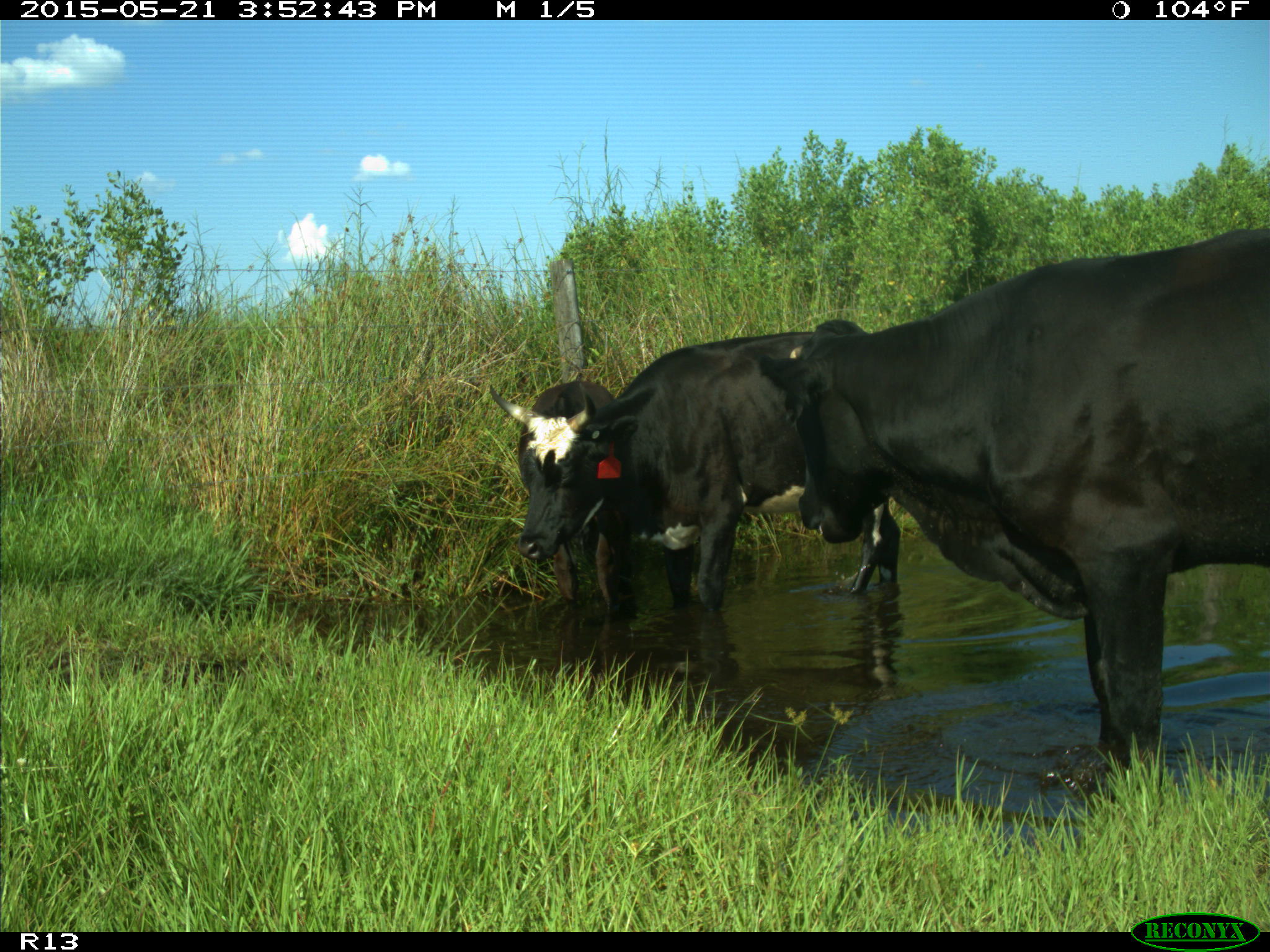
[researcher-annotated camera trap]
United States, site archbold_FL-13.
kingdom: Animalia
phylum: Chordata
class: Mammalia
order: Artiodactyla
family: Bovidae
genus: Bos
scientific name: Bos taurus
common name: domestic cow